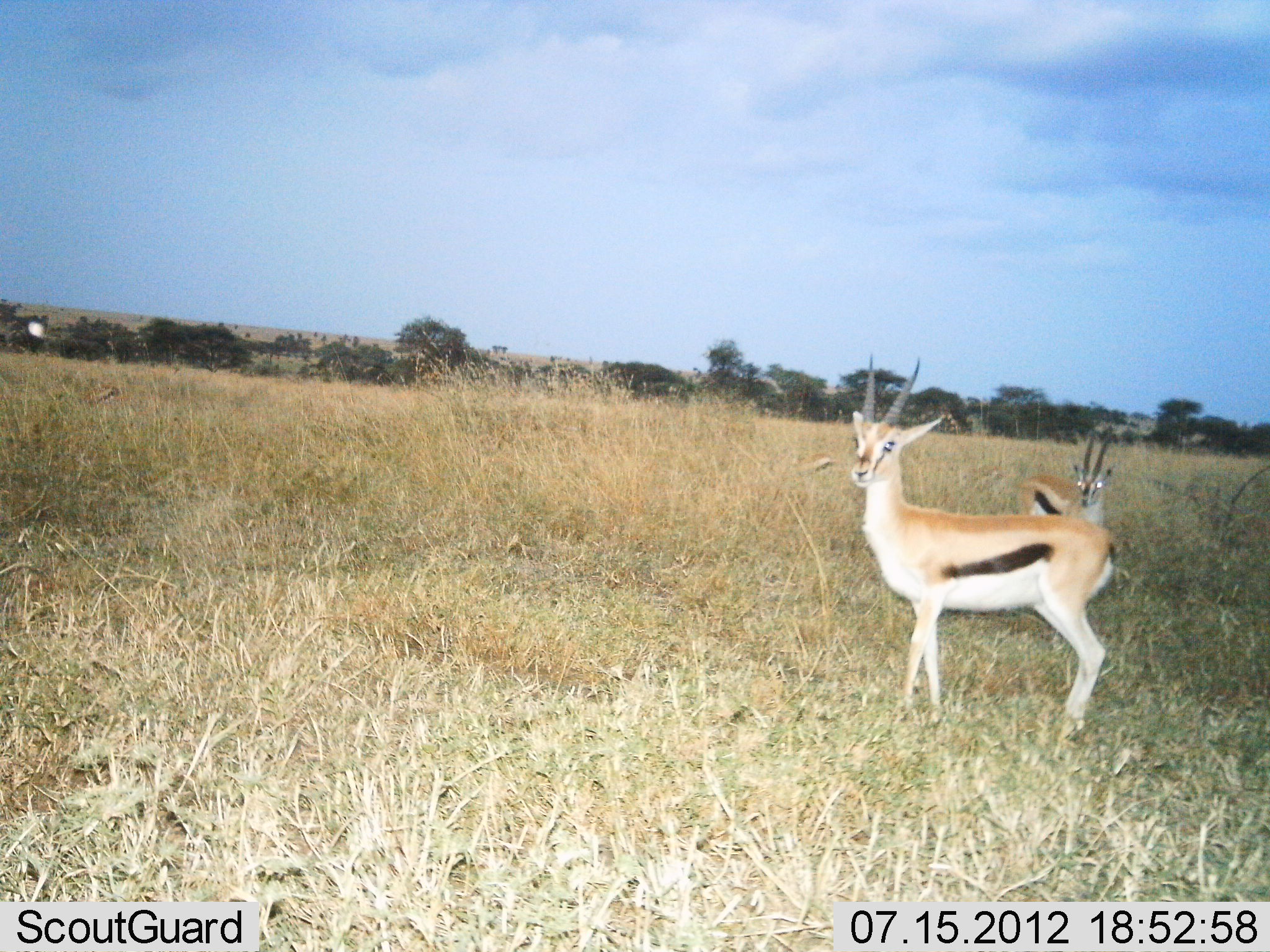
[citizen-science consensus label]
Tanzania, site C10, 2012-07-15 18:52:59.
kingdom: Animalia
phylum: Chordata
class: Mammalia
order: Artiodactyla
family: Bovidae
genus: Eudorcas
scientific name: Eudorcas thomsonii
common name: thomson's gazelle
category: gazellethomsons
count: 2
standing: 100%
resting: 0%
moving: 0%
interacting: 0%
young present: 0%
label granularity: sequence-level